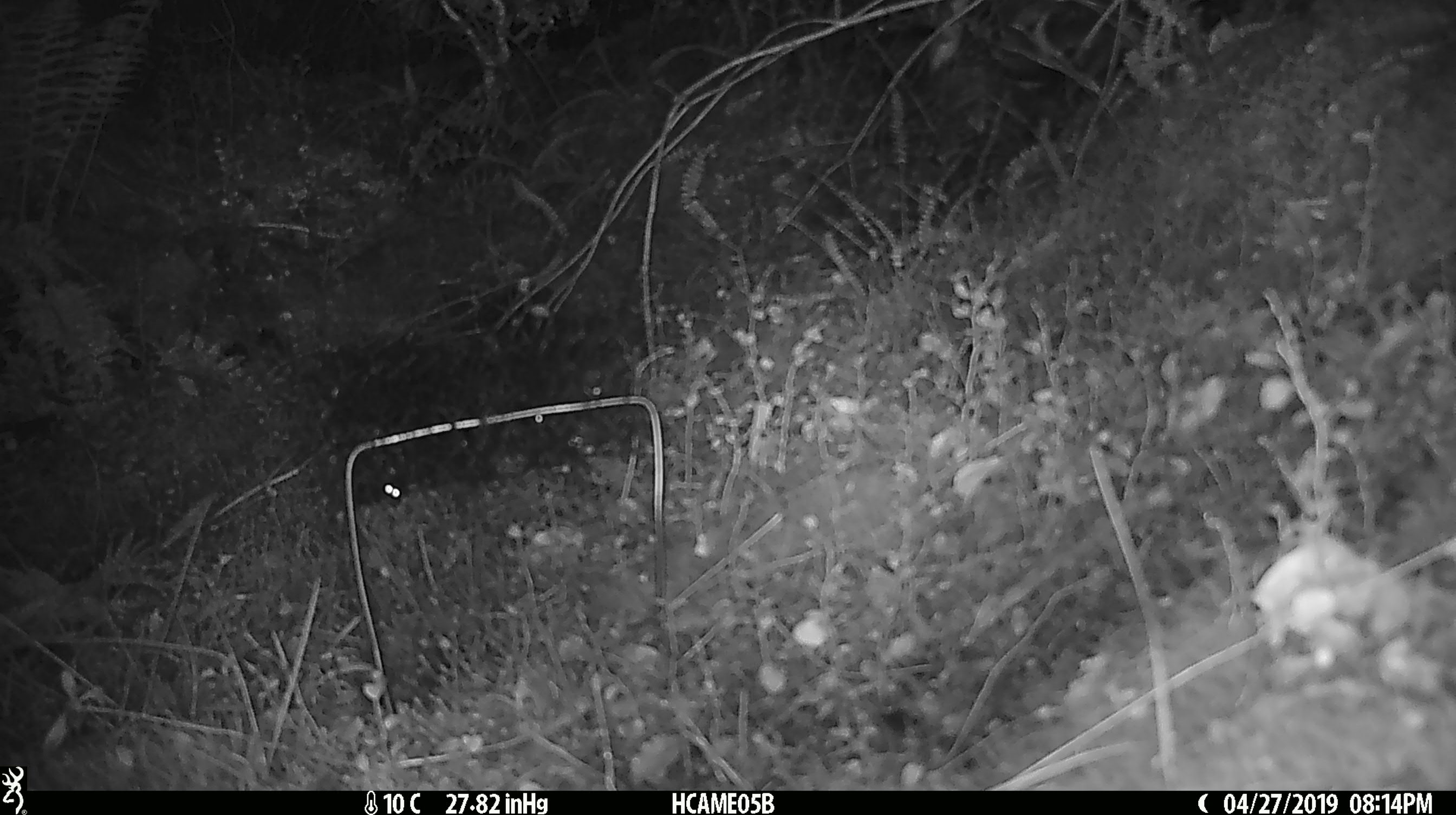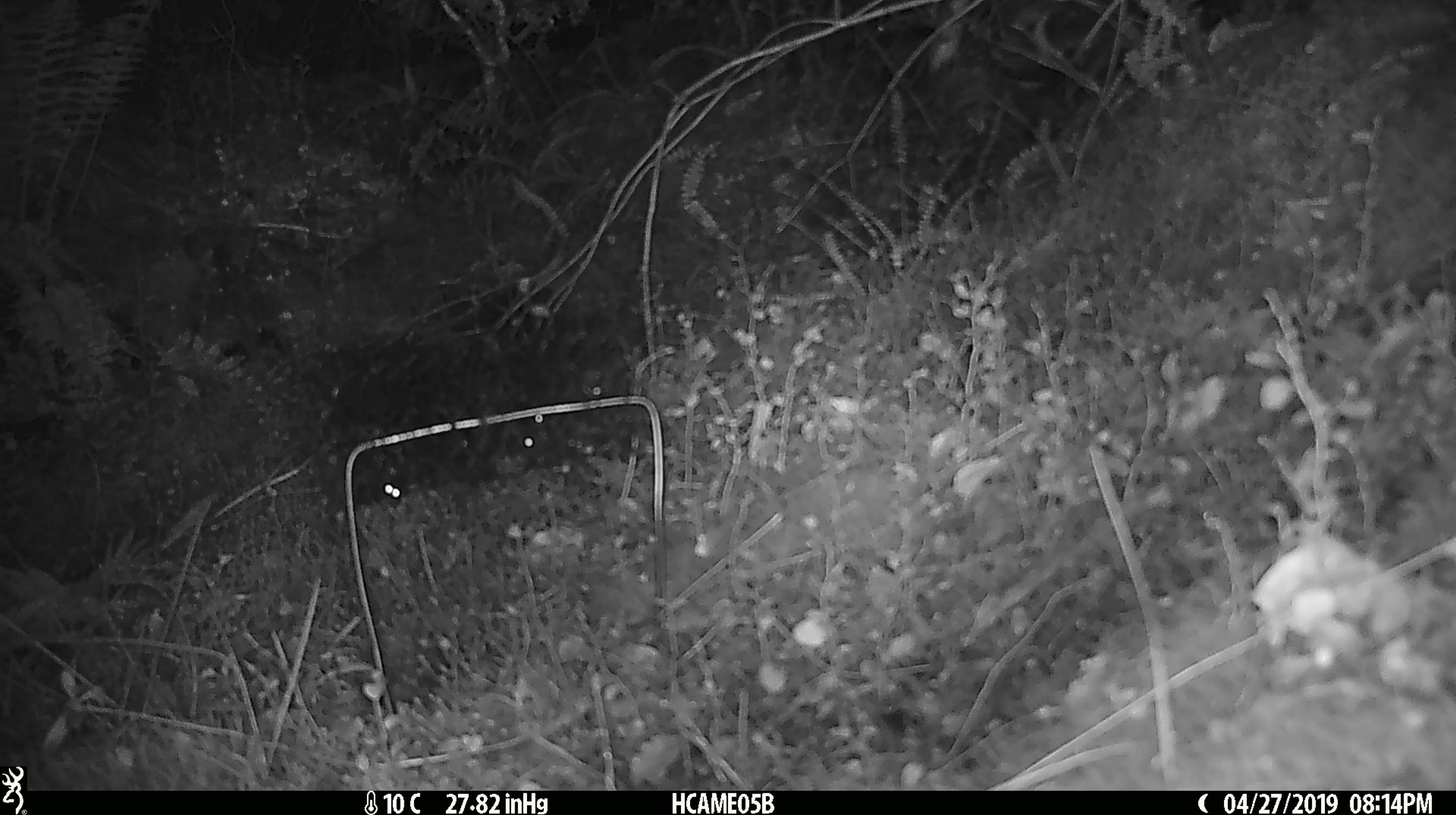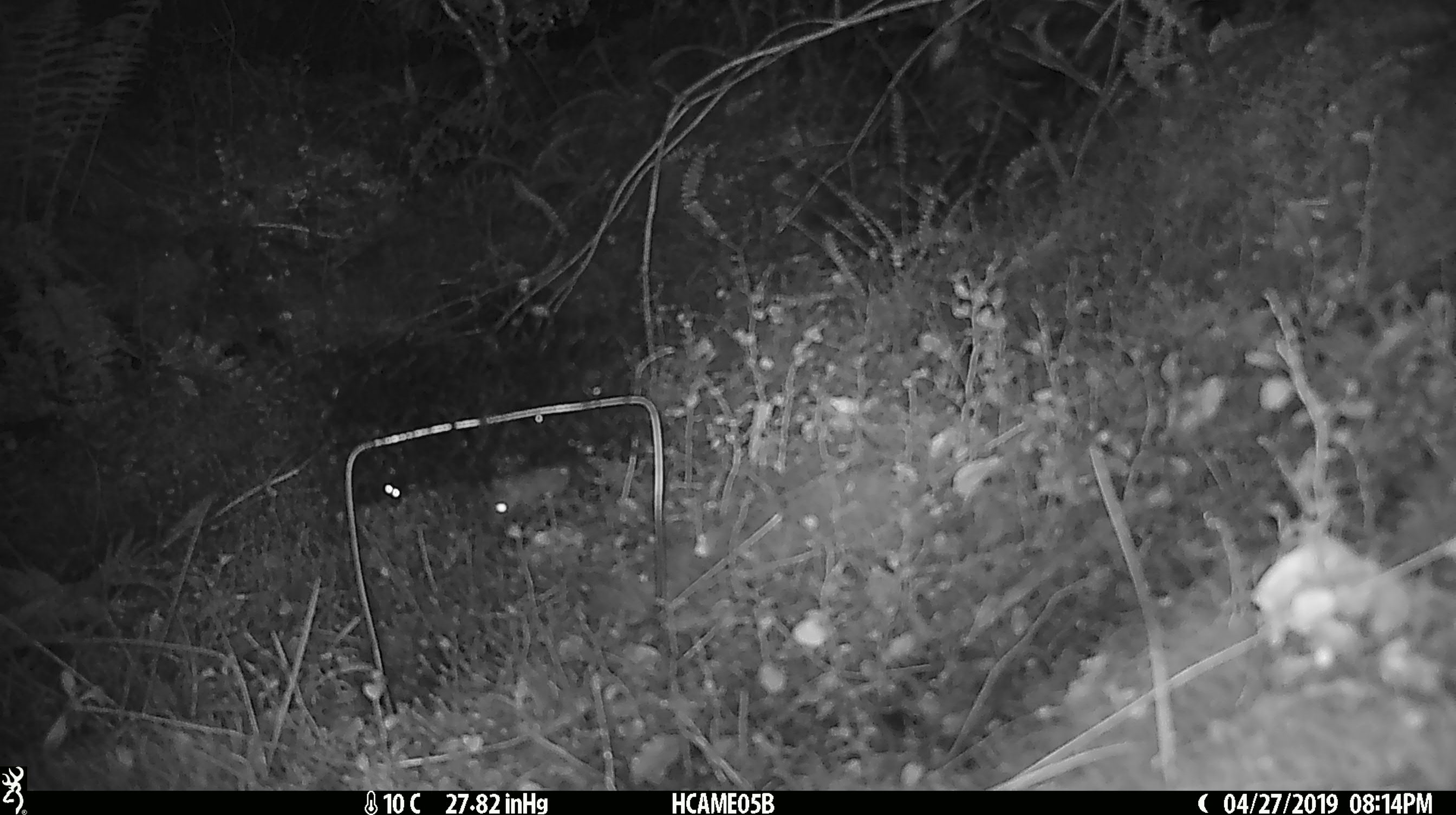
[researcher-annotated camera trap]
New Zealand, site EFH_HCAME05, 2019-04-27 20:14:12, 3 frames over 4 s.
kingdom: Animalia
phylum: Chordata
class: Mammalia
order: Rodentia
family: Muridae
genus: Mus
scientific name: Mus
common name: mouse